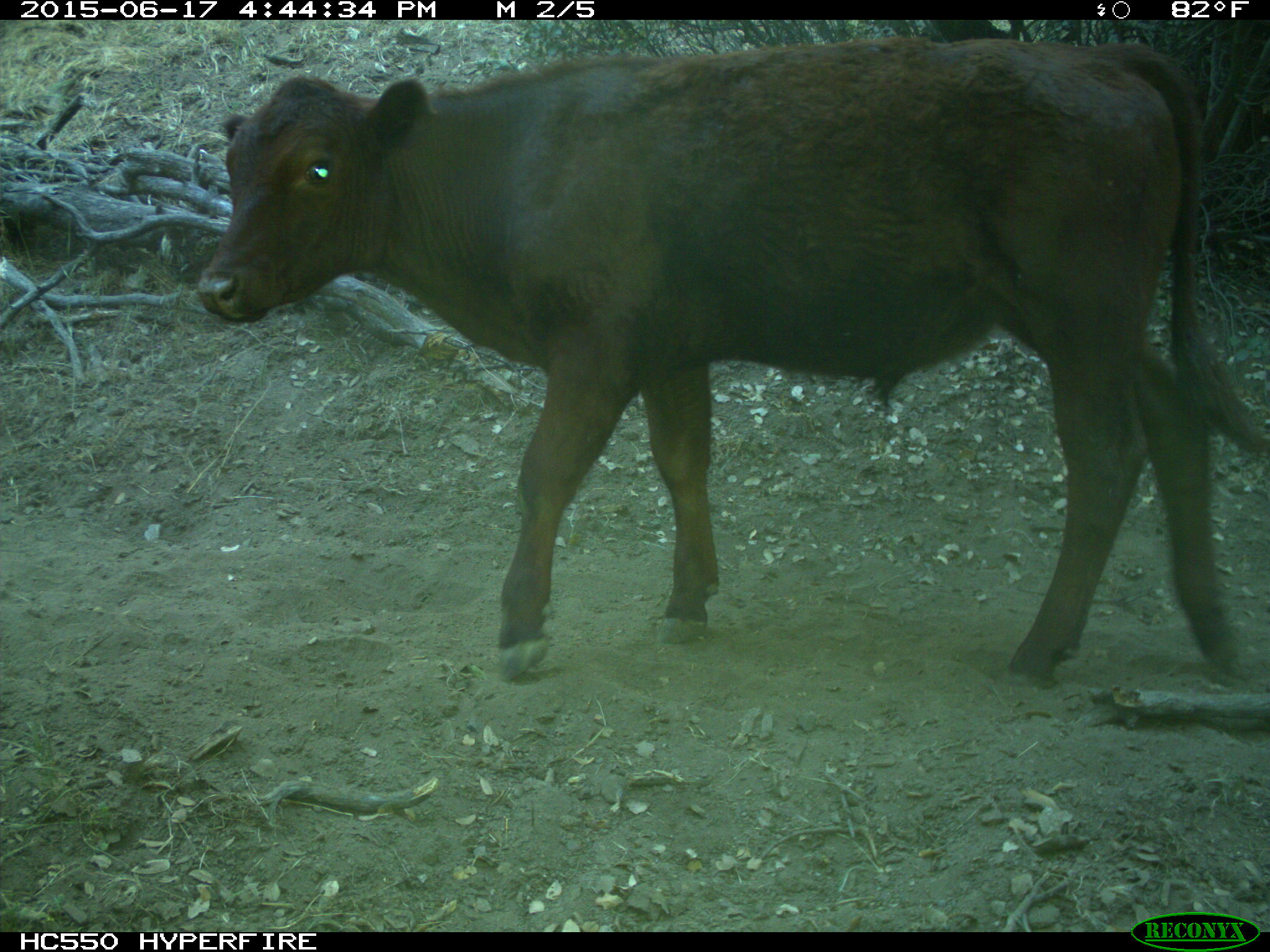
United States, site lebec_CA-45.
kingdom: Animalia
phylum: Chordata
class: Mammalia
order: Artiodactyla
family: Bovidae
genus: Bos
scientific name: Bos taurus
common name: domestic cow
Bos taurus (domestic cow).